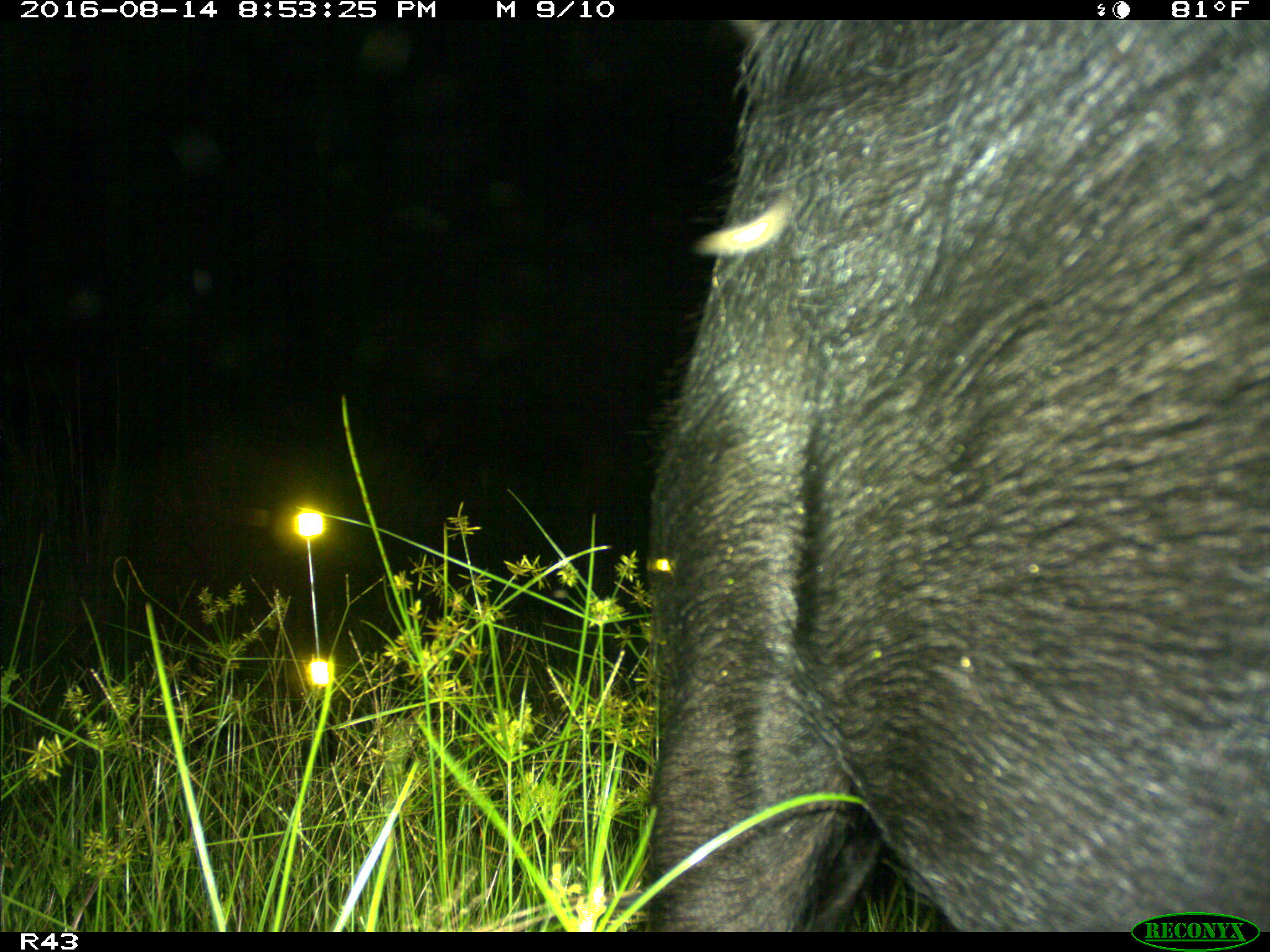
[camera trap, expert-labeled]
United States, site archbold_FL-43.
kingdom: Animalia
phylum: Chordata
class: Mammalia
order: Artiodactyla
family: Suidae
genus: Sus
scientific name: Sus scrofa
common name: wild boar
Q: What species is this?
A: Sus scrofa (wild boar).